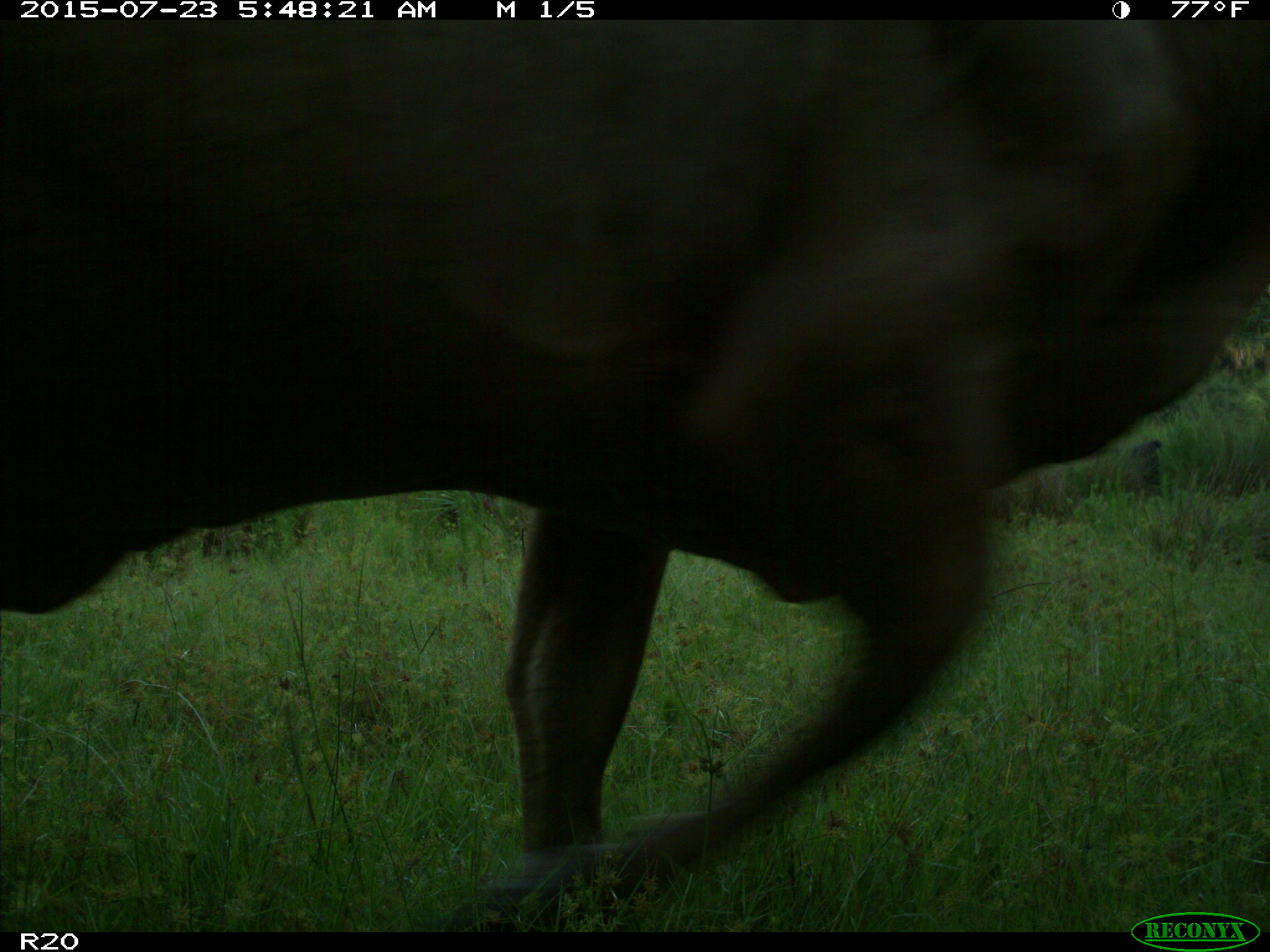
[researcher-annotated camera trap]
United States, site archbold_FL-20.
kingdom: Animalia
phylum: Chordata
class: Mammalia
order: Artiodactyla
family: Bovidae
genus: Bos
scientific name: Bos taurus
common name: domestic cow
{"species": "Bos taurus (domestic cow)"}